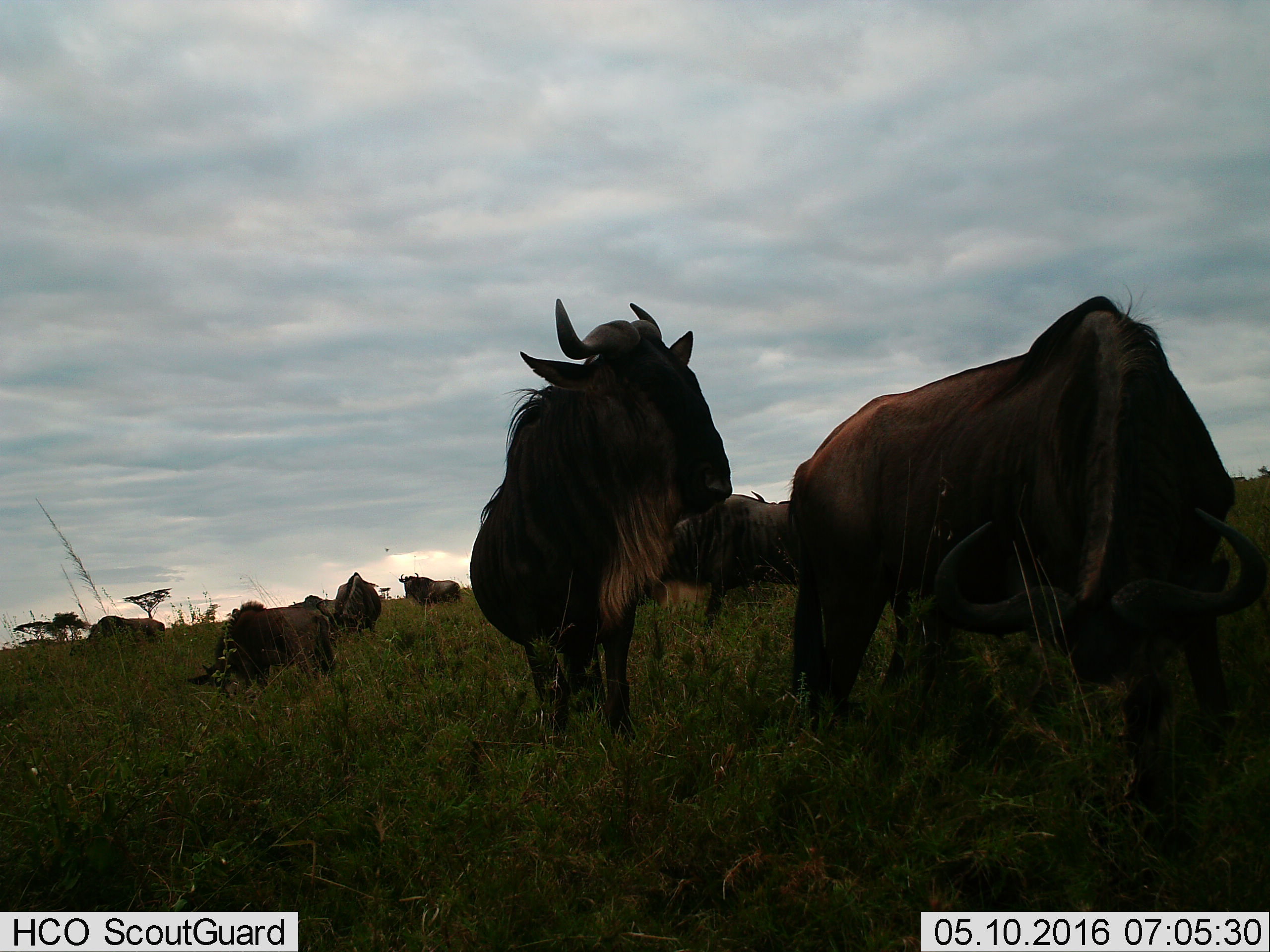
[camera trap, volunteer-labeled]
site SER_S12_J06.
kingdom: Animalia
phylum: Chordata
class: Mammalia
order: Artiodactyla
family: Bovidae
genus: Connochaetes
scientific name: Connochaetes taurinus taurinus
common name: blue wildebeest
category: wildebeestblue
Wildebeestblue (blue wildebeest) (Connochaetes taurinus taurinus), count 9. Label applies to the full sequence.